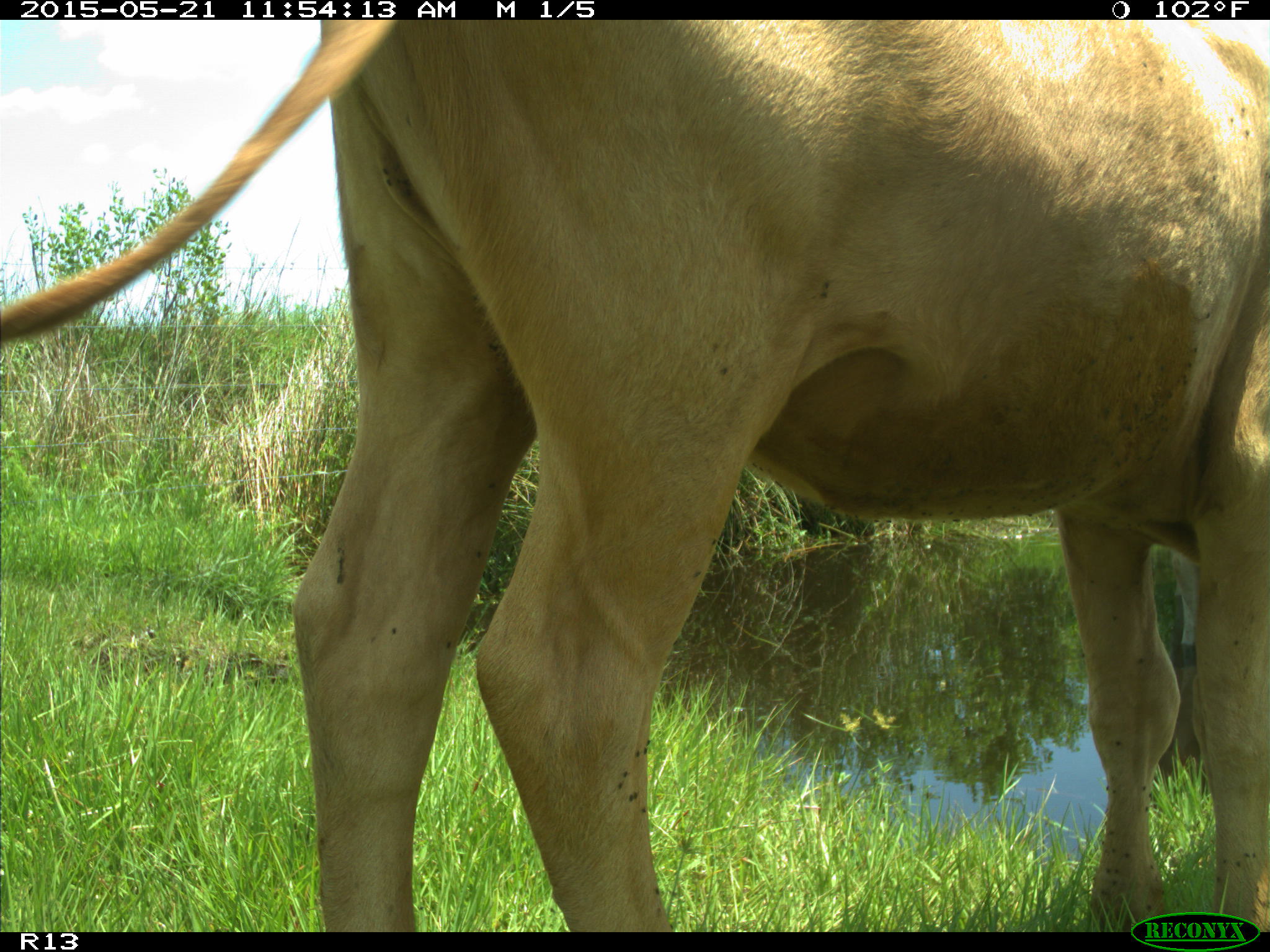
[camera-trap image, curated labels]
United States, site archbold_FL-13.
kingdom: Animalia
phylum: Chordata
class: Mammalia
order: Artiodactyla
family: Bovidae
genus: Bos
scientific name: Bos taurus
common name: domestic cow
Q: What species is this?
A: Bos taurus (domestic cow).